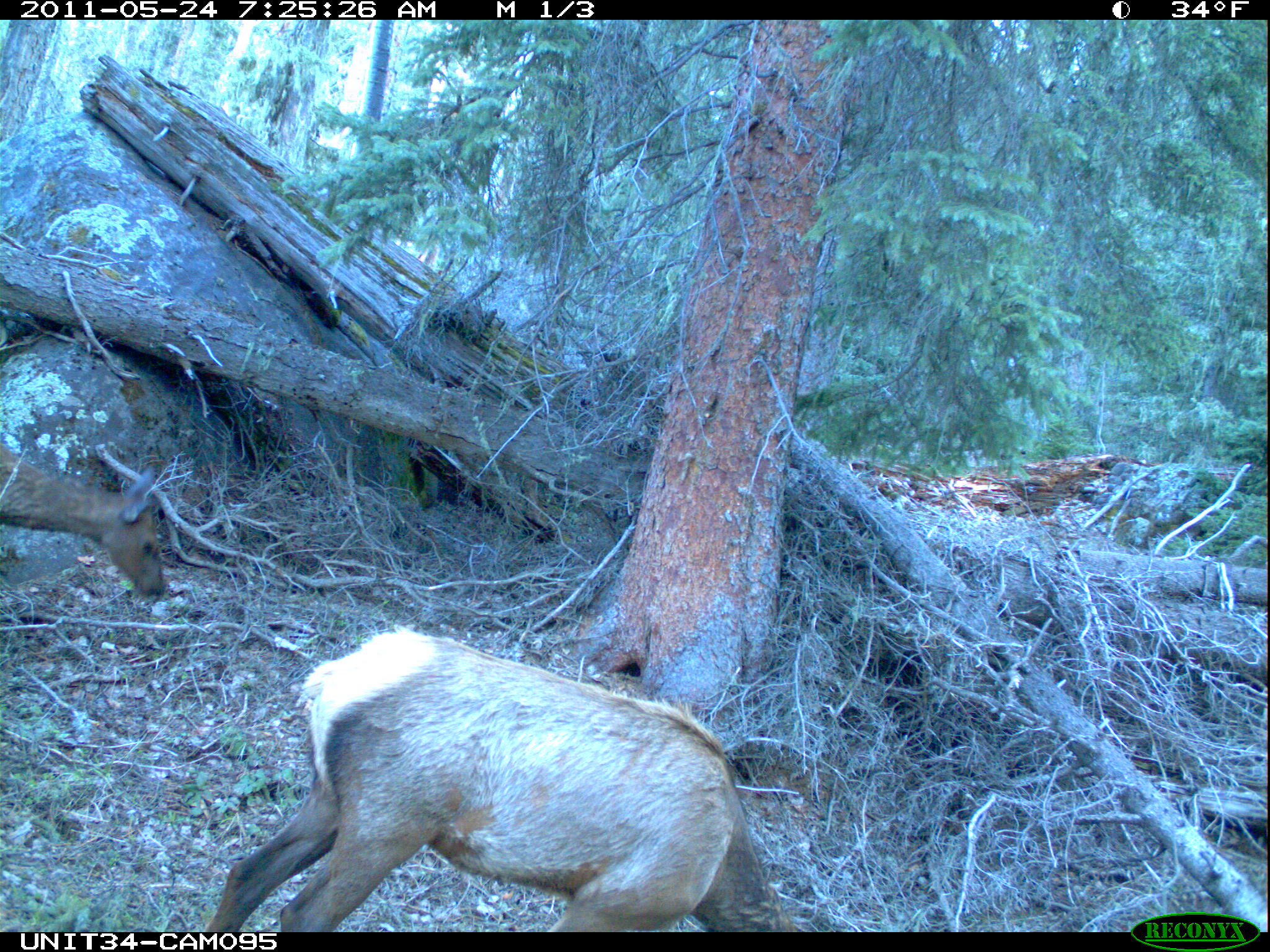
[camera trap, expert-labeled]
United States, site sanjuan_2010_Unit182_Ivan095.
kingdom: Animalia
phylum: Chordata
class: Mammalia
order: Artiodactyla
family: Cervidae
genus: Cervus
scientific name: Cervus elaphus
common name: red deer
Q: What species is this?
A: Cervus elaphus (red deer).